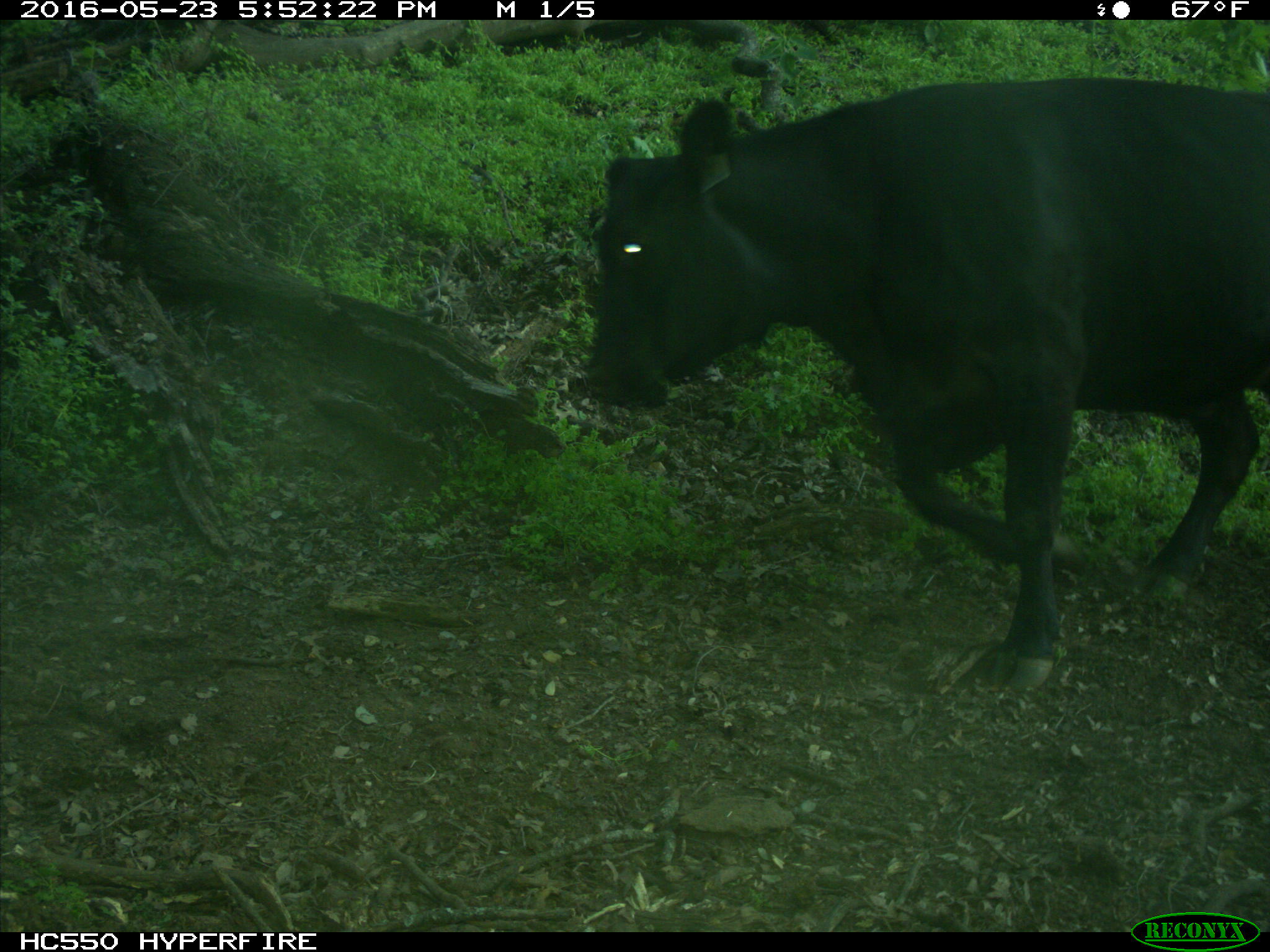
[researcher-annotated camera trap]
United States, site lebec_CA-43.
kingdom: Animalia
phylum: Chordata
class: Mammalia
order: Artiodactyla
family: Bovidae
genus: Bos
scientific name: Bos taurus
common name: domestic cow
Bos taurus (domestic cow).